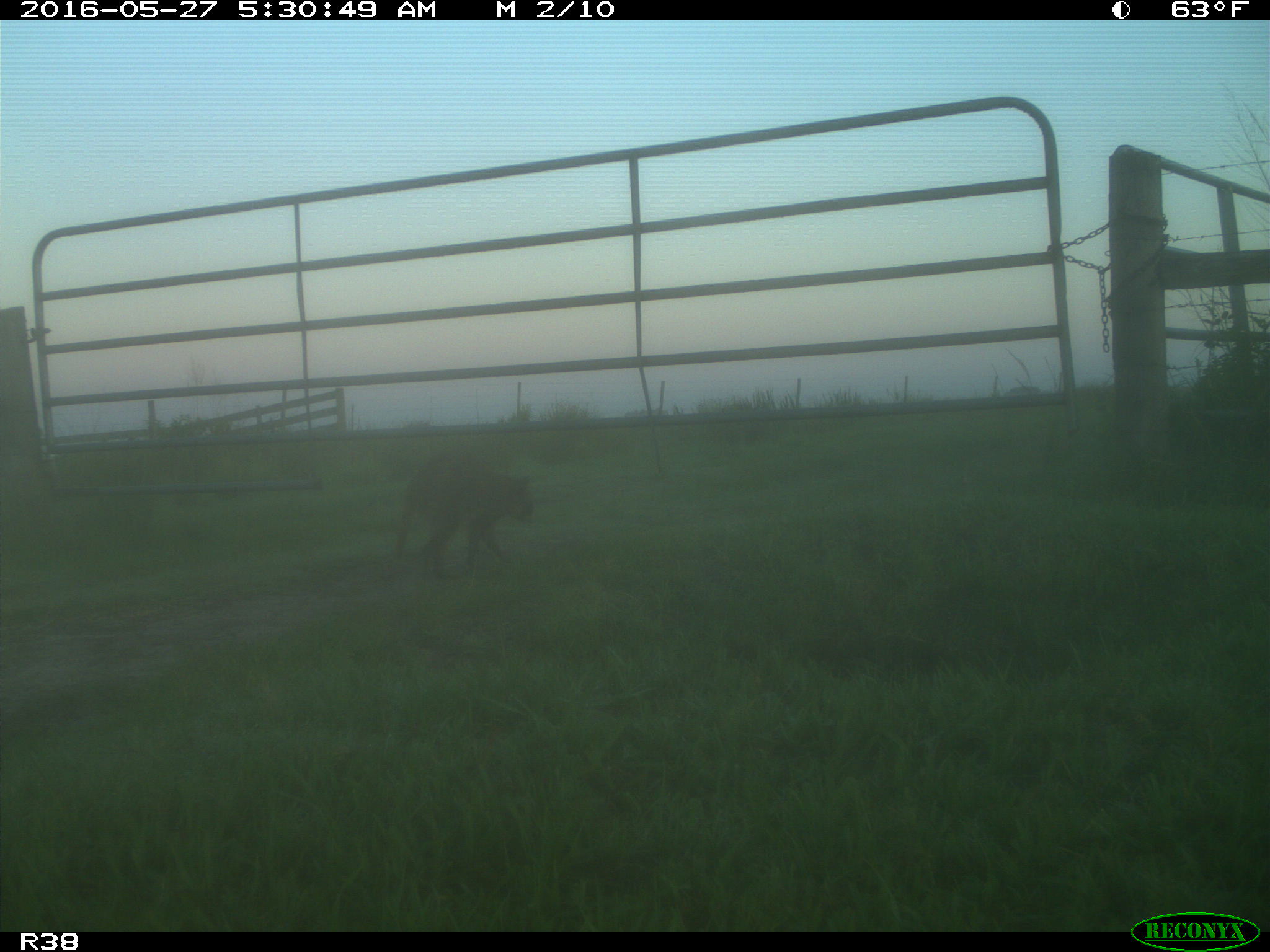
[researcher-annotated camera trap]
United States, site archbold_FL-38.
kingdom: Animalia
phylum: Chordata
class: Mammalia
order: Carnivora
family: Procyonidae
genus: Procyon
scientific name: Procyon lotor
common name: common raccoon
Procyon lotor (common raccoon).